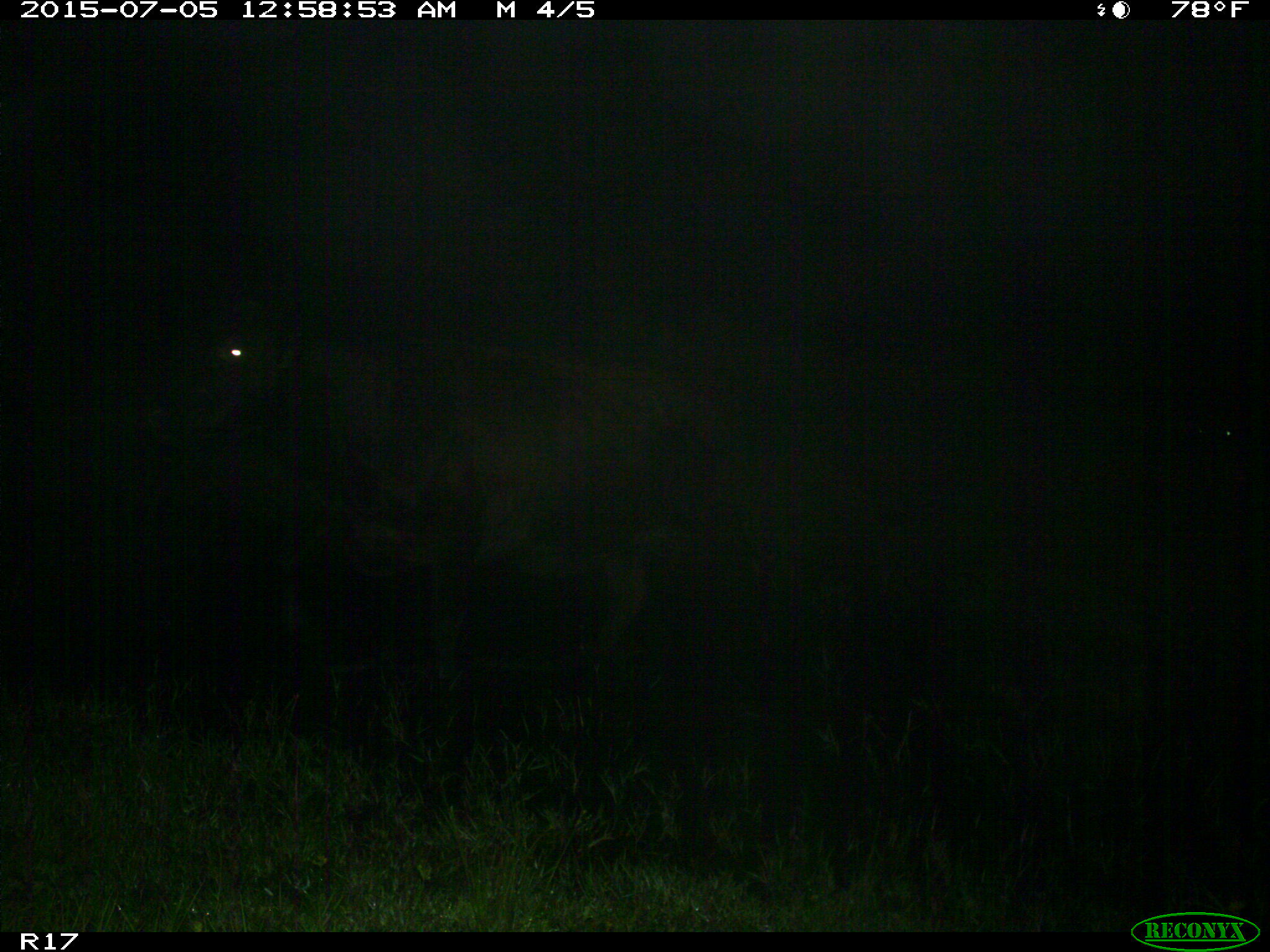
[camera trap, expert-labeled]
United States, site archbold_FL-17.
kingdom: Animalia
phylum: Chordata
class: Mammalia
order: Artiodactyla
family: Bovidae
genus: Bos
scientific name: Bos taurus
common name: domestic cow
Bos taurus (domestic cow).